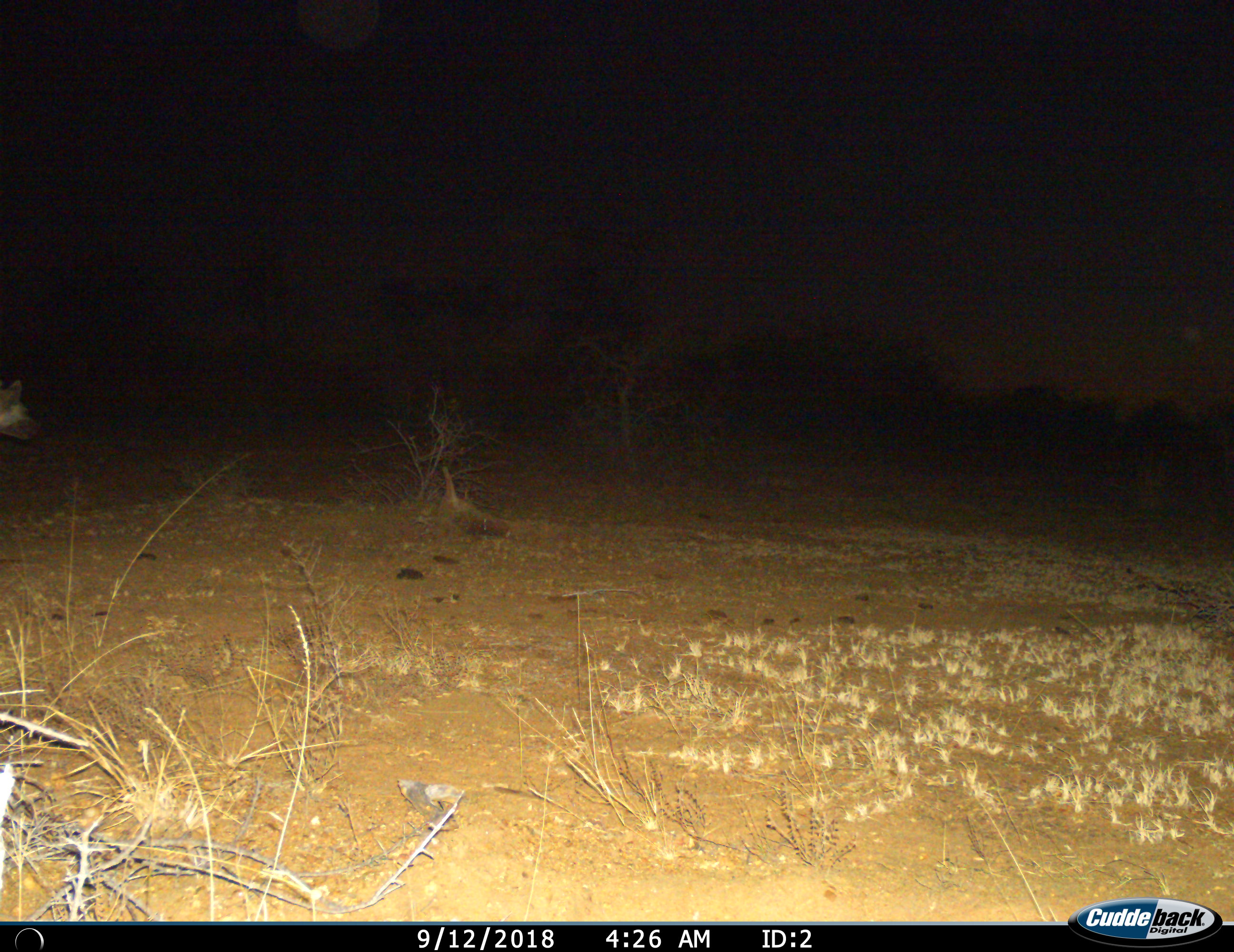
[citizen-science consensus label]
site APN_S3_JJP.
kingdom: Animalia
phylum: Chordata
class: Mammalia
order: Carnivora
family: Hyaenidae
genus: Crocuta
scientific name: Crocuta crocuta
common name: spotted hyena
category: hyenaspotted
Hyenaspotted (spotted hyena) (Crocuta crocuta), count 1. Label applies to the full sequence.